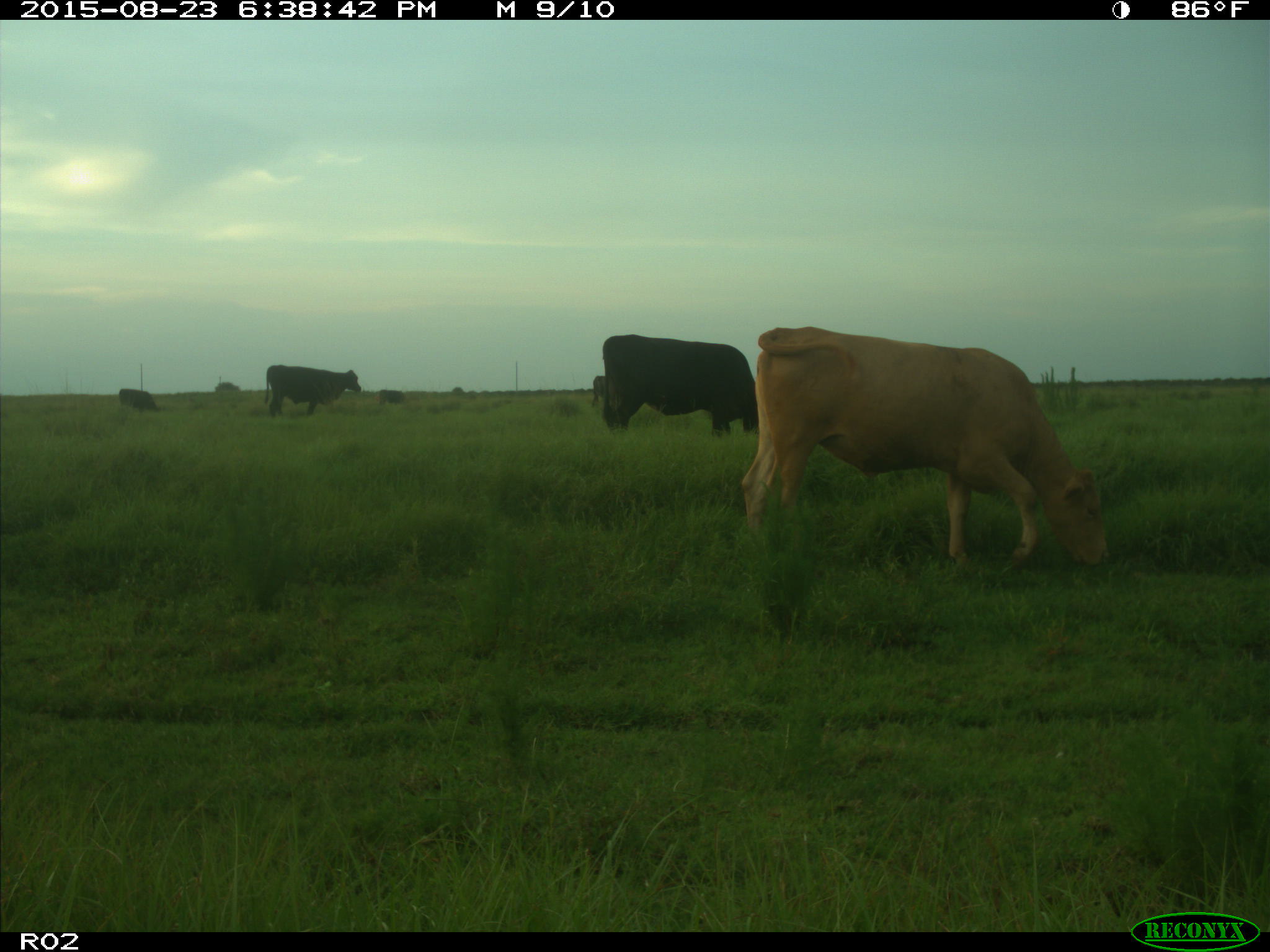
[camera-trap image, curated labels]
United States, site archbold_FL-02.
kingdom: Animalia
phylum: Chordata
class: Mammalia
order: Artiodactyla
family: Bovidae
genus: Bos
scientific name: Bos taurus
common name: domestic cow